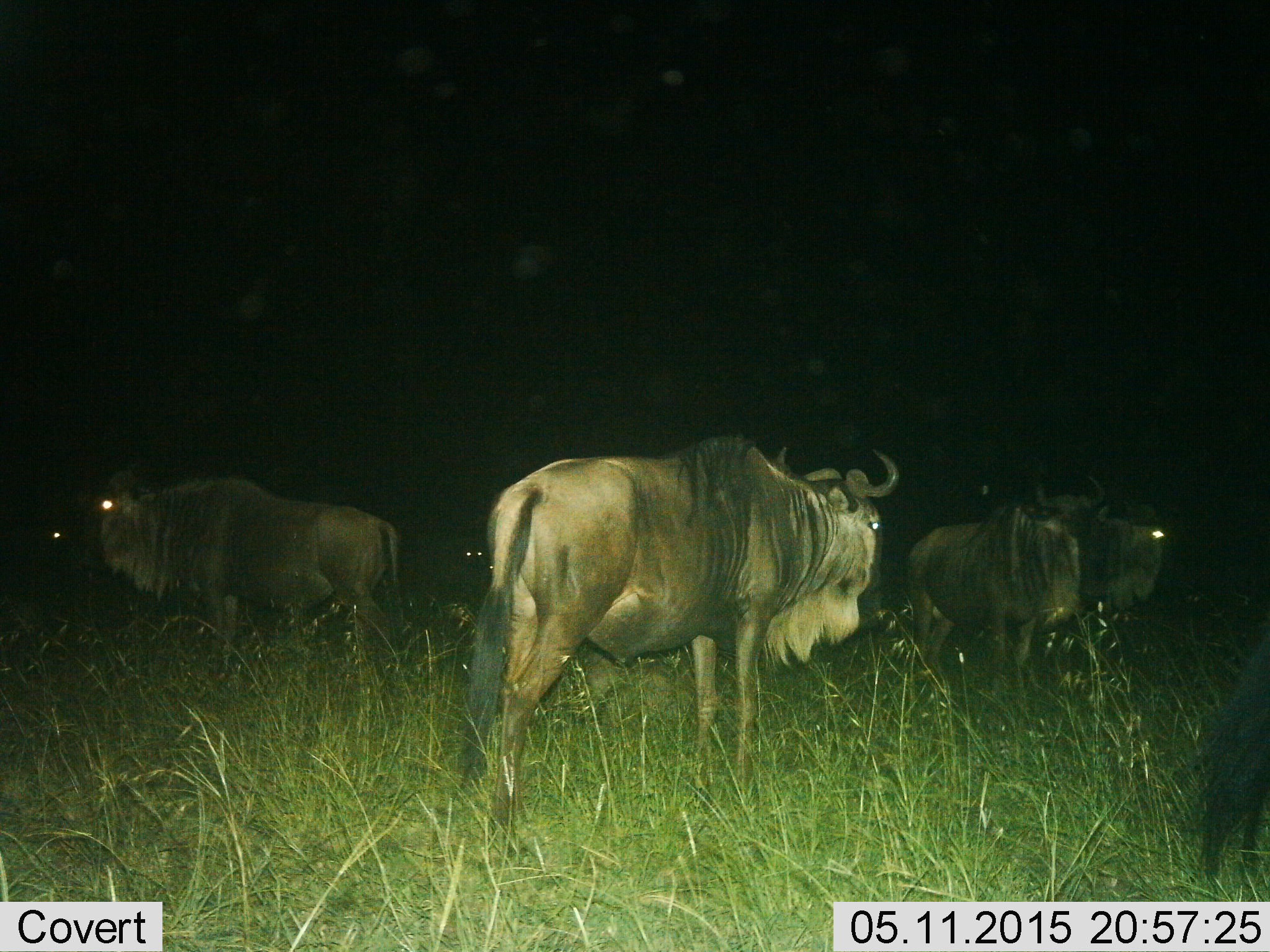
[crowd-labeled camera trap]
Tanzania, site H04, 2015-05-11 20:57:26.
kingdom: Animalia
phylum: Chordata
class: Mammalia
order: Artiodactyla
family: Bovidae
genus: Connochaetes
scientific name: Connochaetes taurinus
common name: blue wildebeest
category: wildebeest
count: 7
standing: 100%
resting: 20%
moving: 20%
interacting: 0%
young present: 0%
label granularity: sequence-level